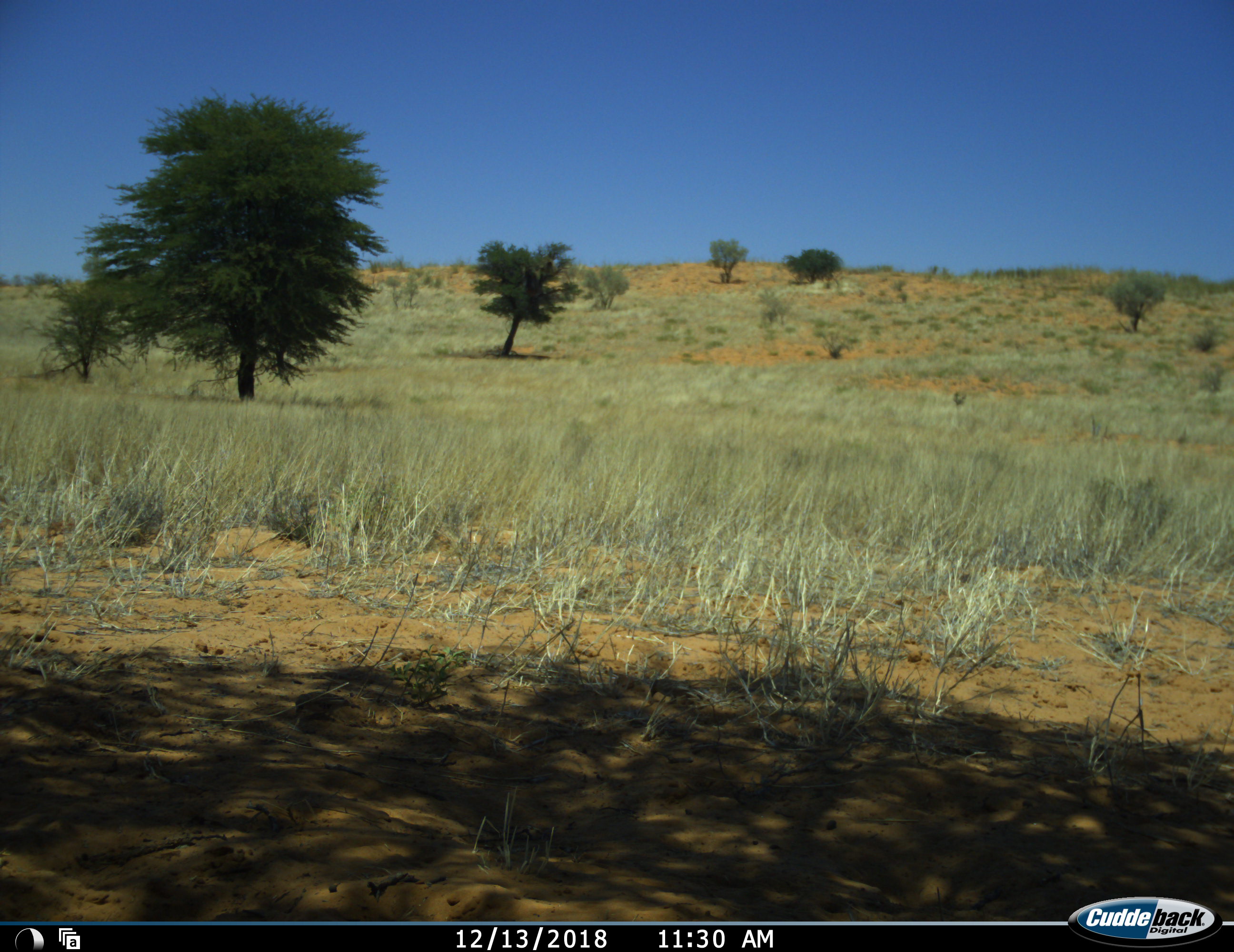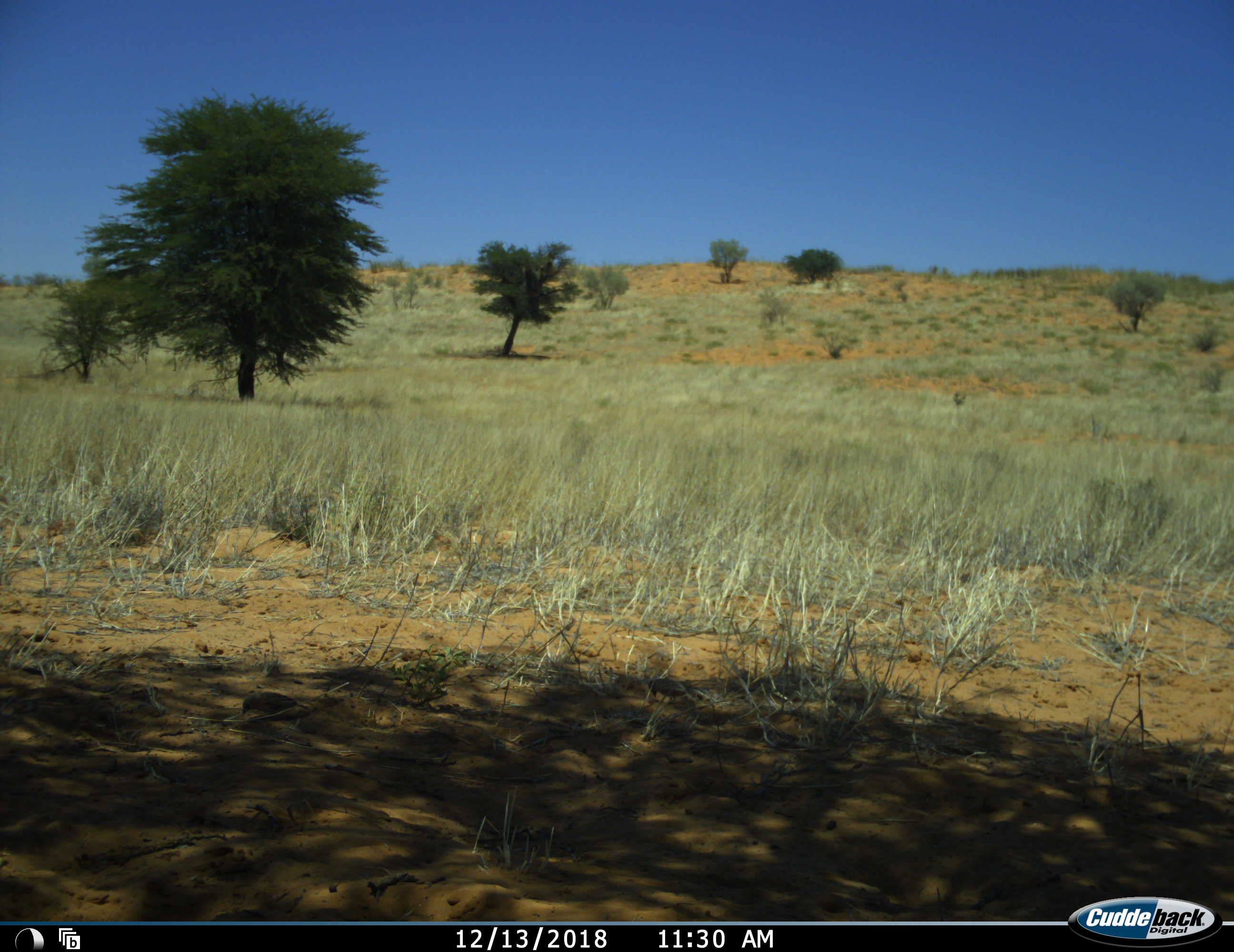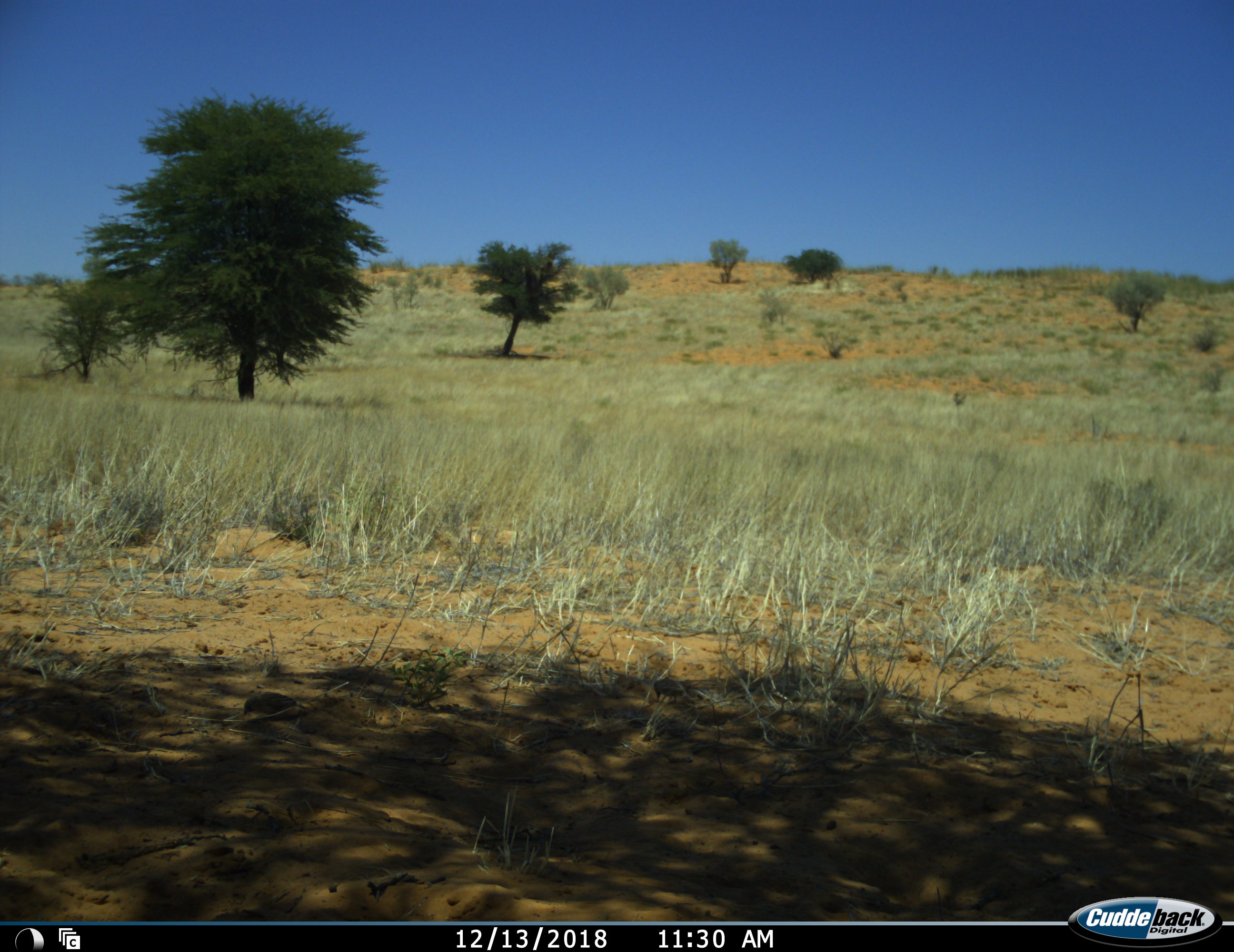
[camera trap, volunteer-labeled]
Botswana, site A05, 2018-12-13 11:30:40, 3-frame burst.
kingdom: Animalia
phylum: Chordata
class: Aves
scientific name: Aves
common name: bird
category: birdother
Birdother (bird) (Aves), count 1. Behavior (volunteer vote fractions): standing 0%, resting 10%, moving 60%, interacting 0%. Young present (vote fraction): 0%. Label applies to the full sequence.